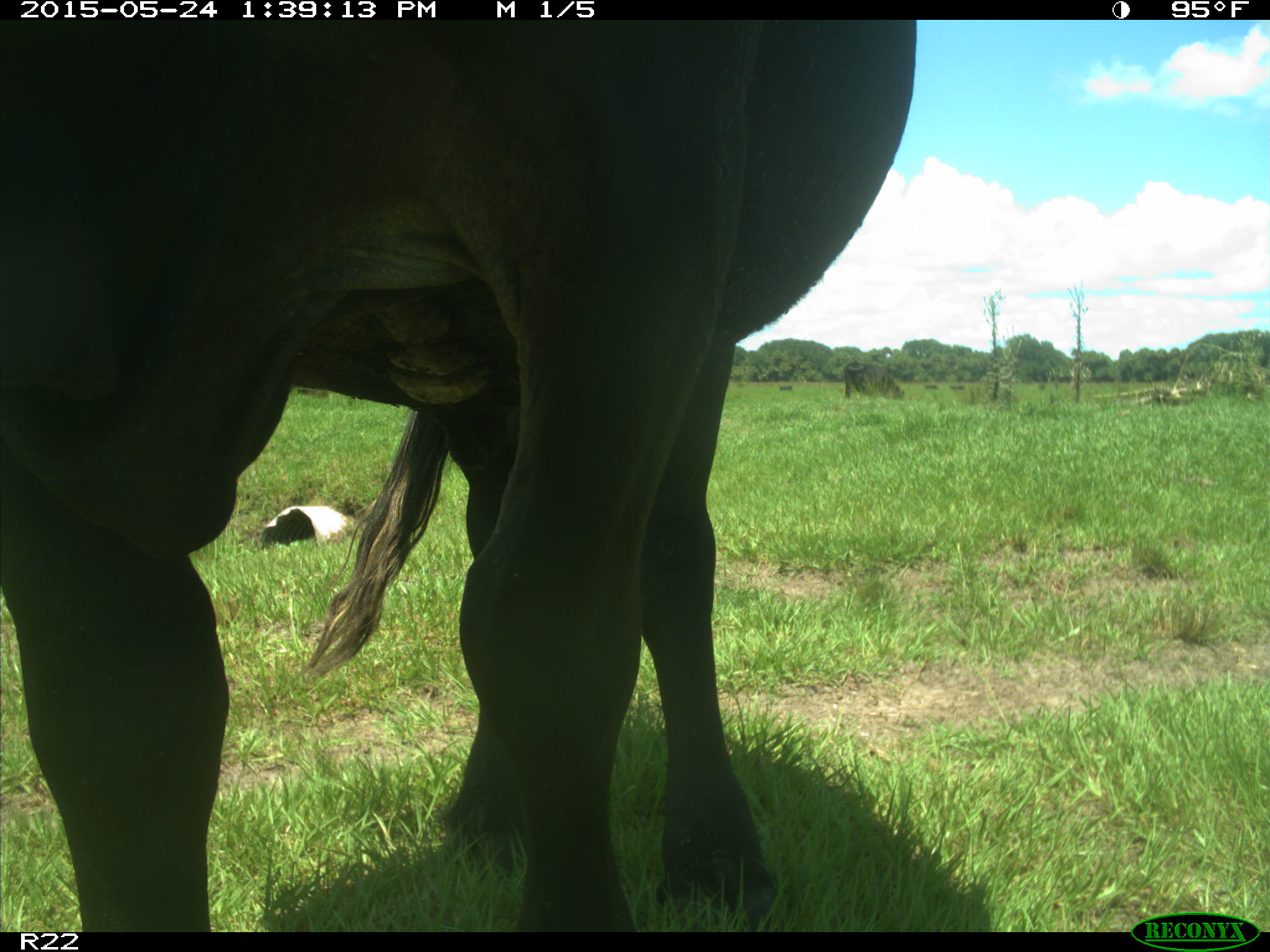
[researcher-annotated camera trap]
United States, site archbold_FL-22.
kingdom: Animalia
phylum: Chordata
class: Mammalia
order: Artiodactyla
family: Bovidae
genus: Bos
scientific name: Bos taurus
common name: domestic cow